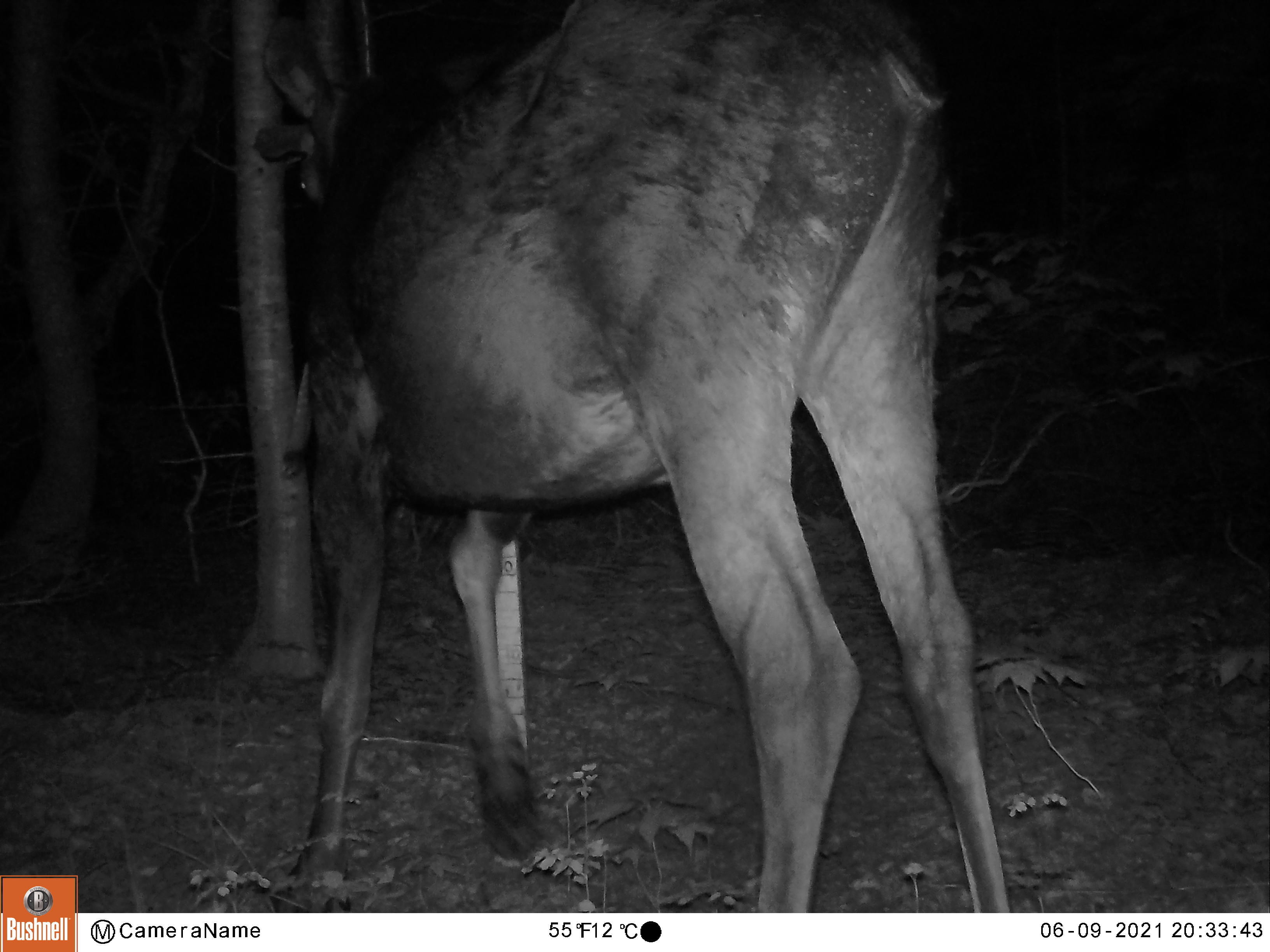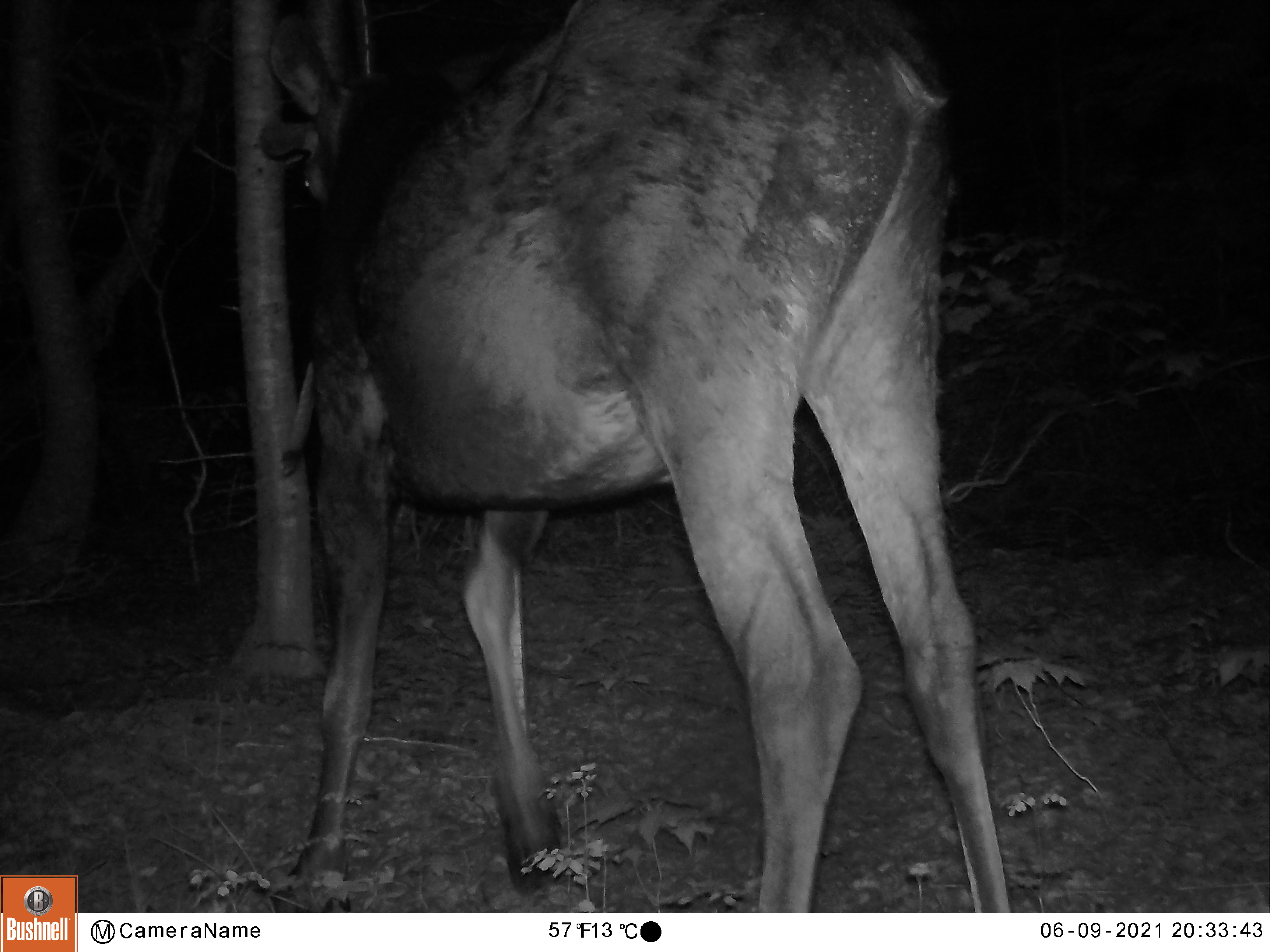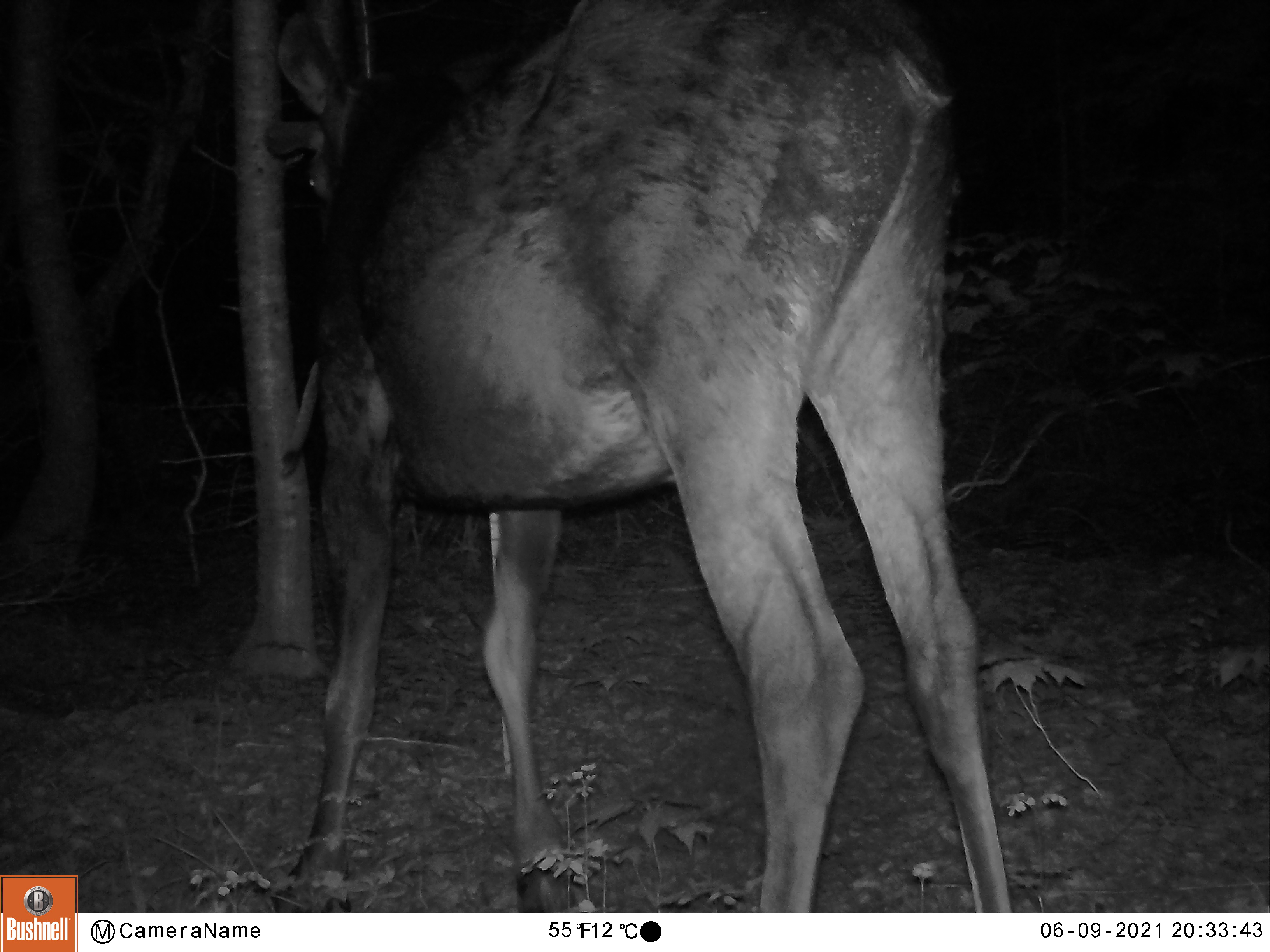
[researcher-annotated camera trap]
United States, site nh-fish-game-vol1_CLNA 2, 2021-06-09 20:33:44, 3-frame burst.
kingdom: Animalia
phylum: Chordata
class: Mammalia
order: Artiodactyla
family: Cervidae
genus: Alces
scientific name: Alces alces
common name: moose